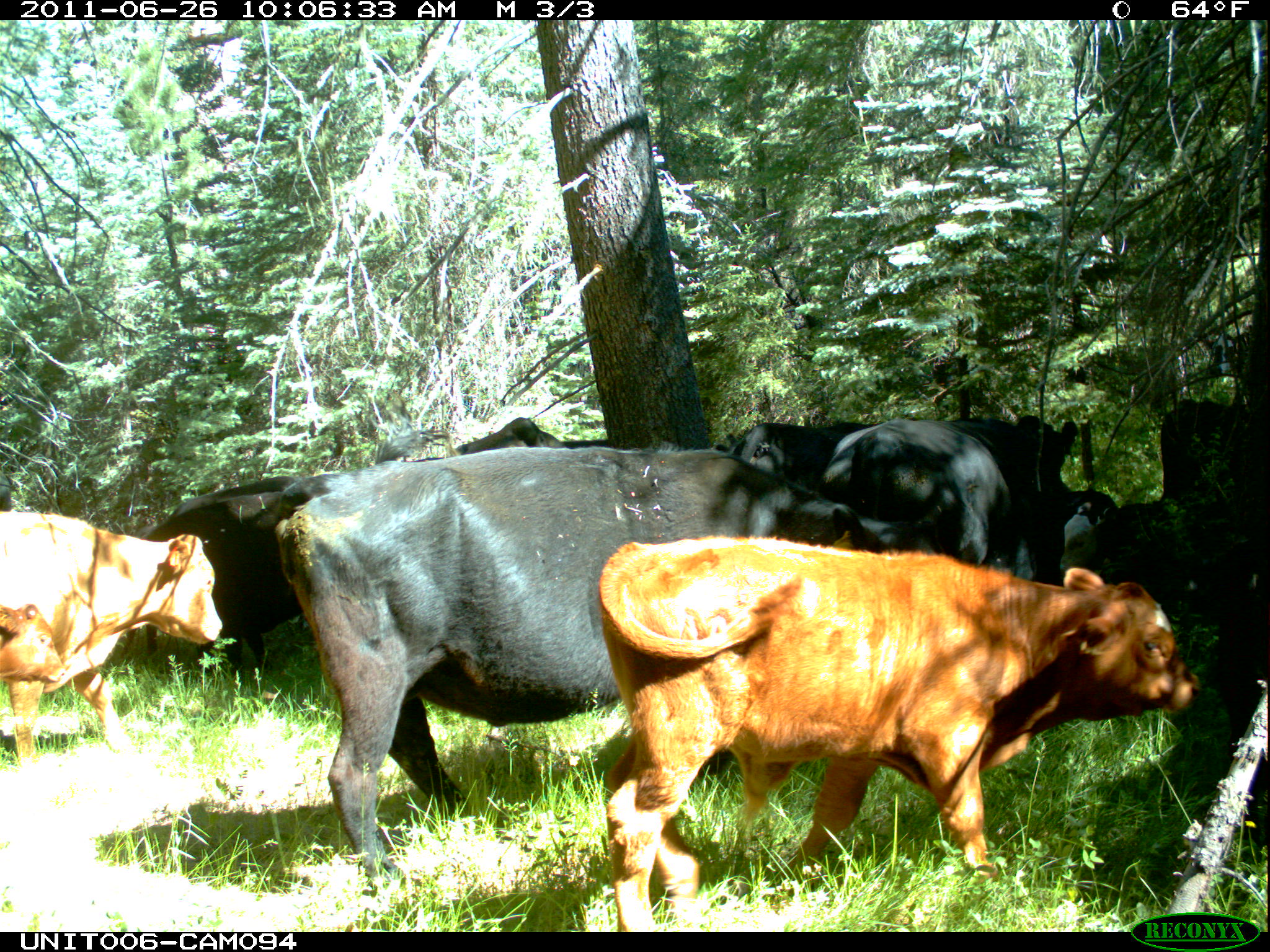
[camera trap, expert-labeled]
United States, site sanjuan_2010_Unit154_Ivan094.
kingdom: Animalia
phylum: Chordata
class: Mammalia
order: Artiodactyla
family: Bovidae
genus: Bos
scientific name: Bos taurus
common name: domestic cow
Bos taurus (domestic cow).